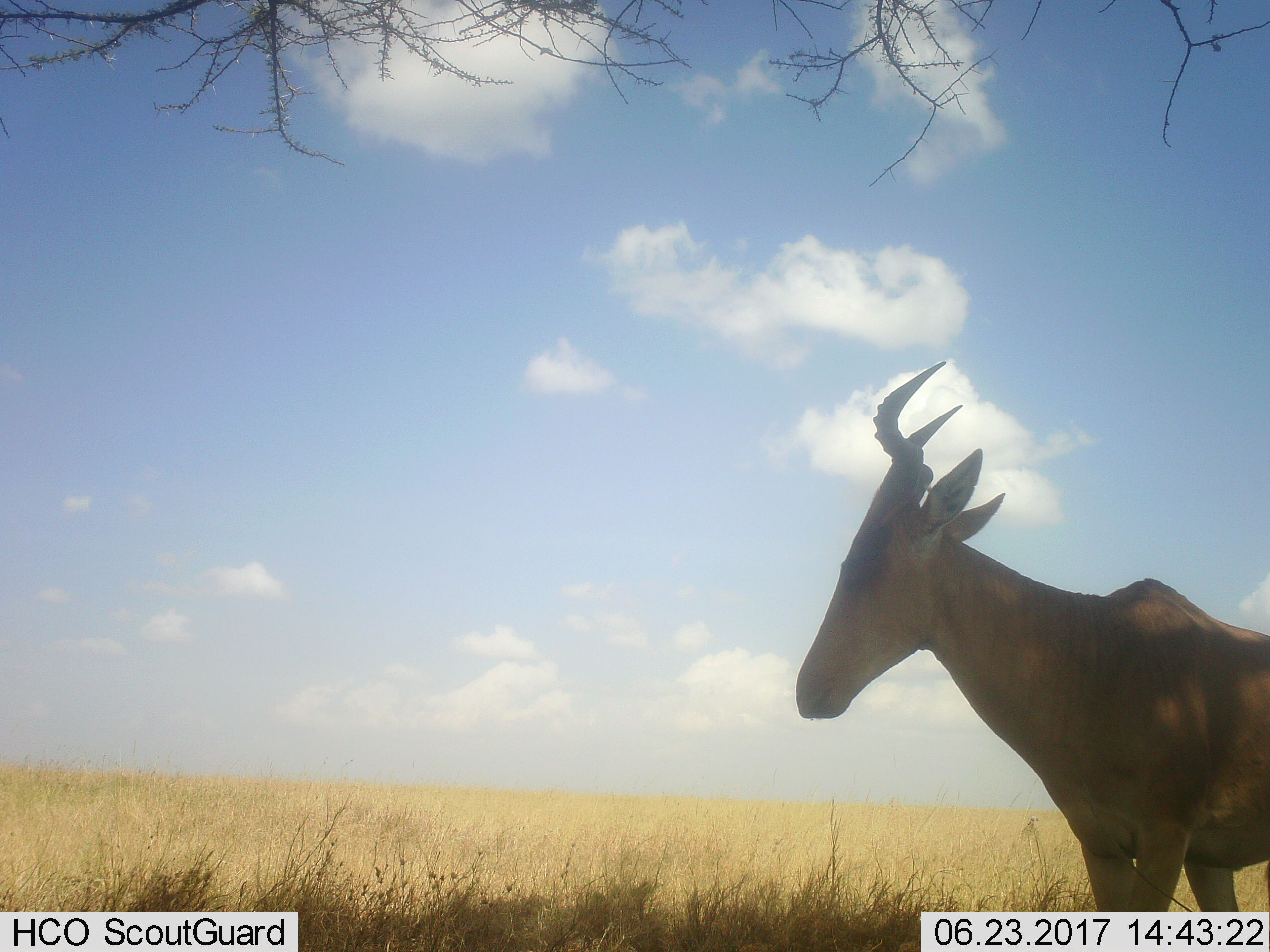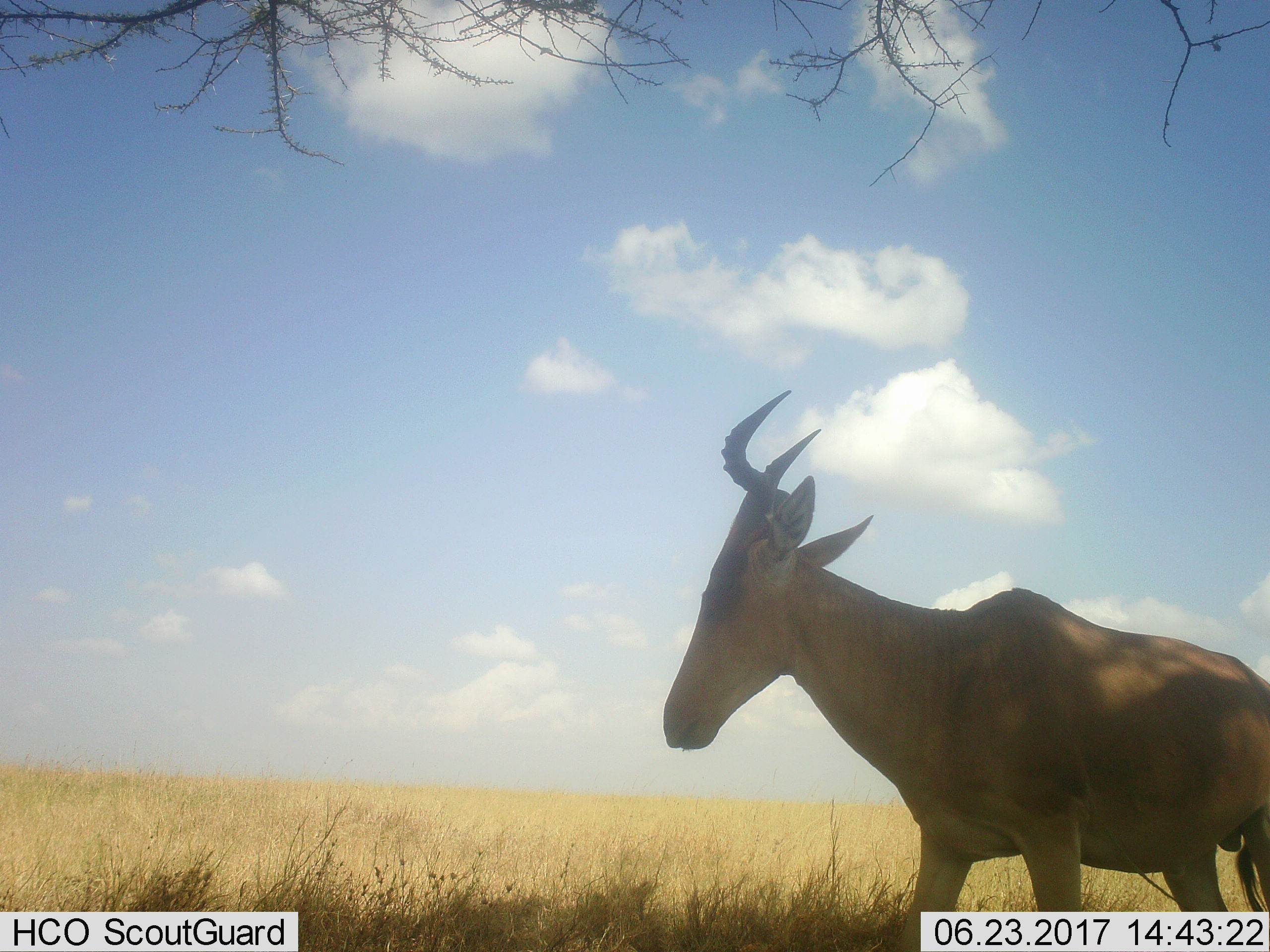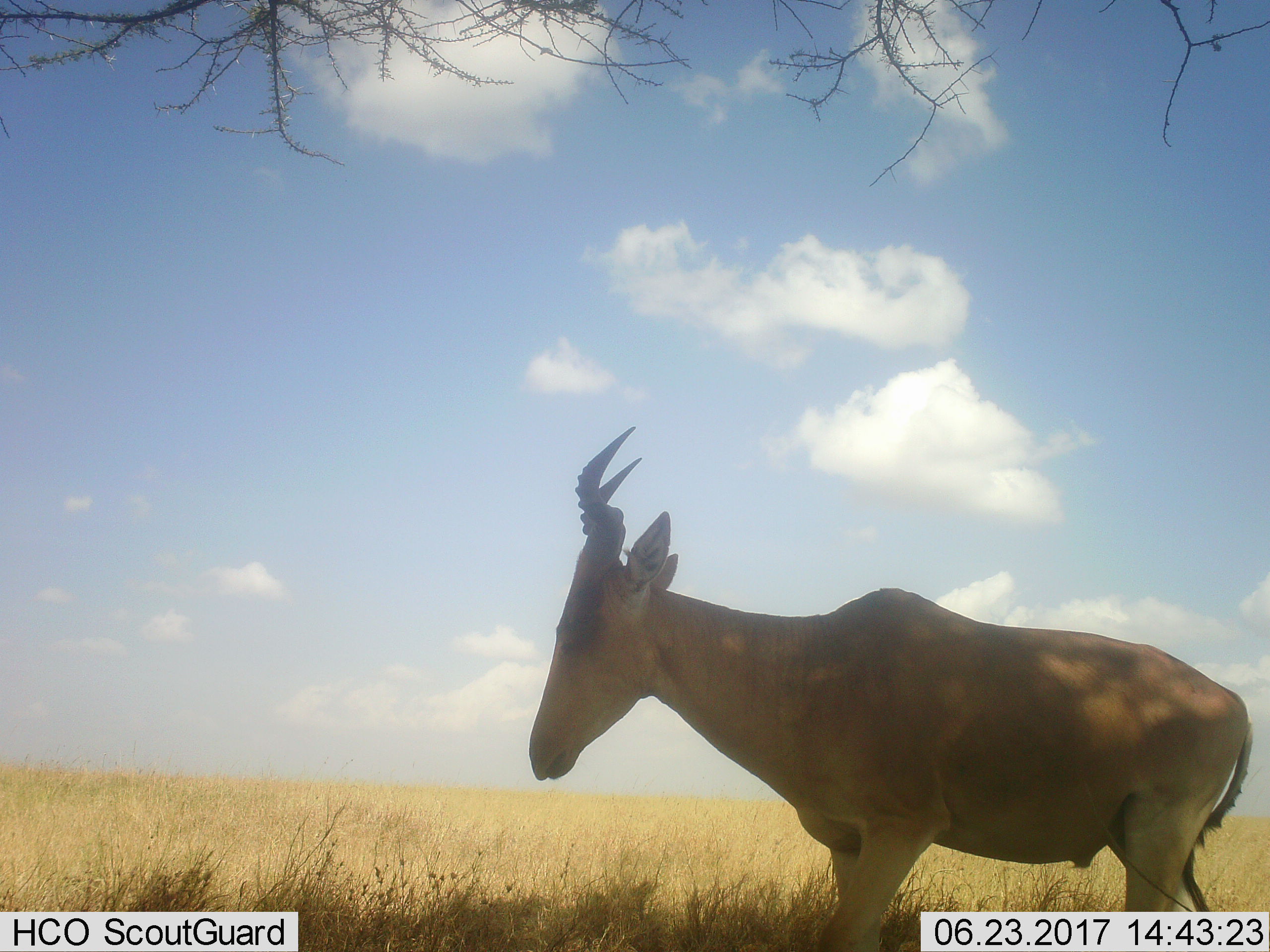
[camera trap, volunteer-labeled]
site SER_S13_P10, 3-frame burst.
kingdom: Animalia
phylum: Chordata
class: Mammalia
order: Artiodactyla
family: Bovidae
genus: Alcelaphus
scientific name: Alcelaphus buselaphus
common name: hartebeest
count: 1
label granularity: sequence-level